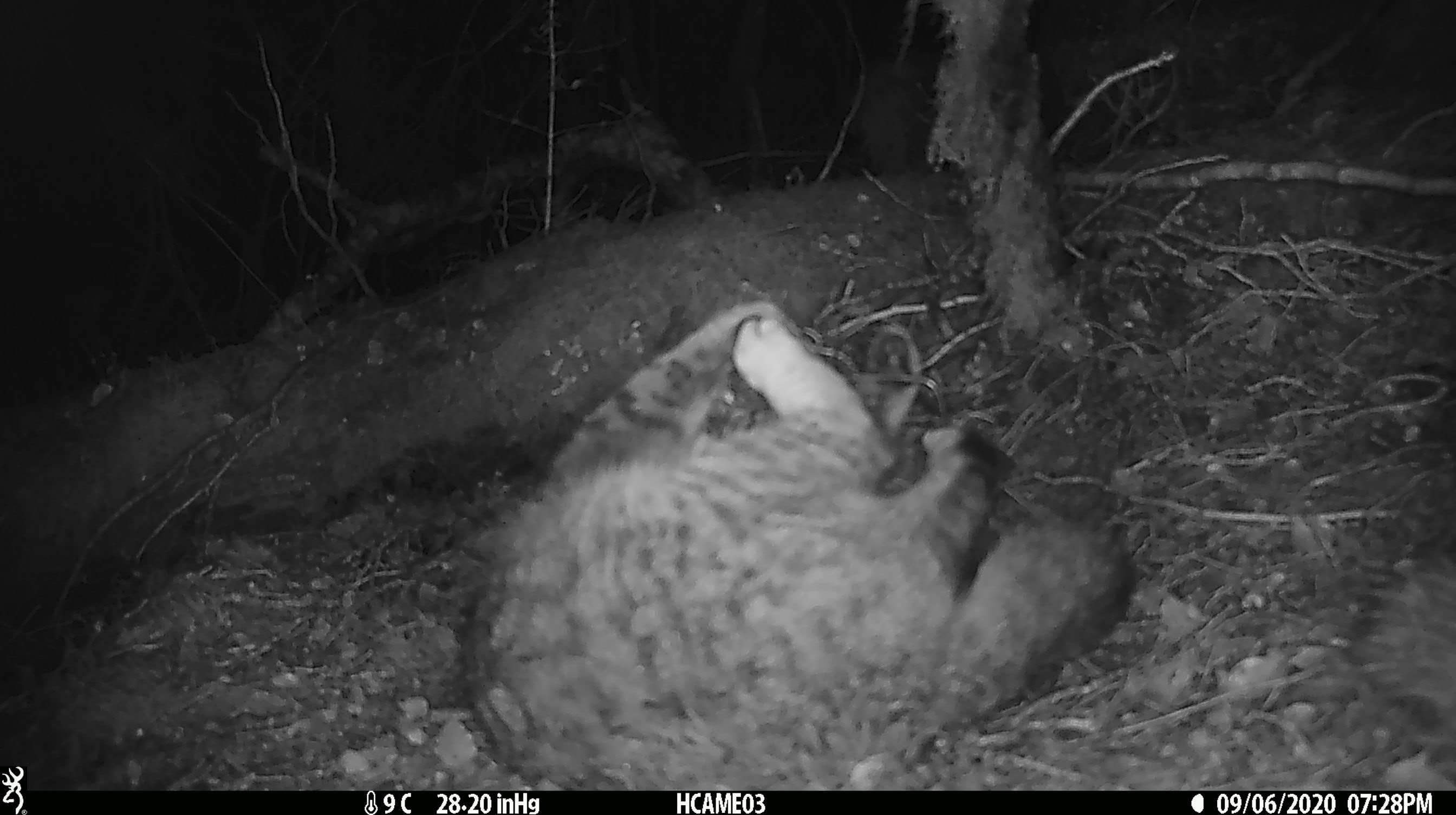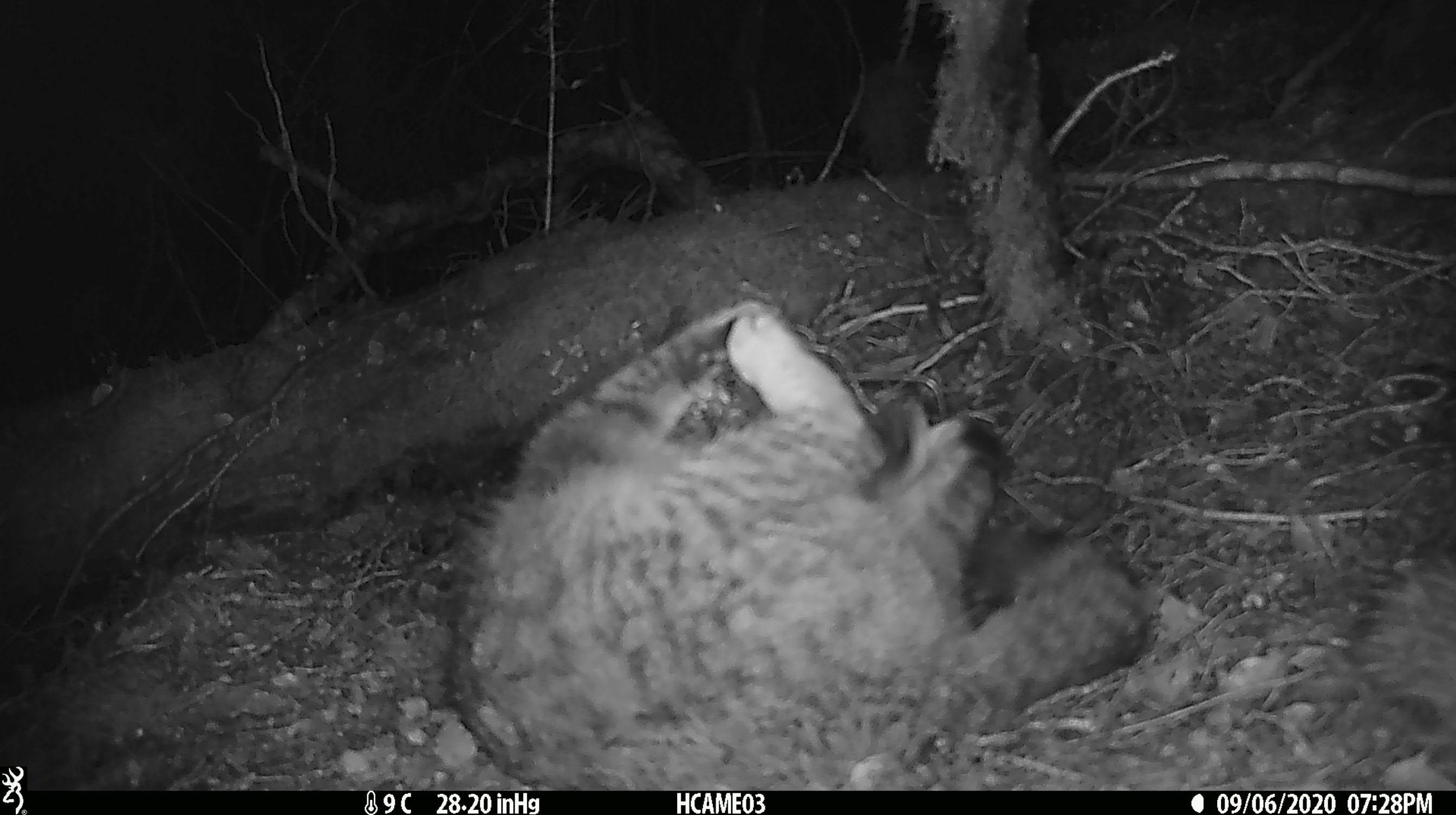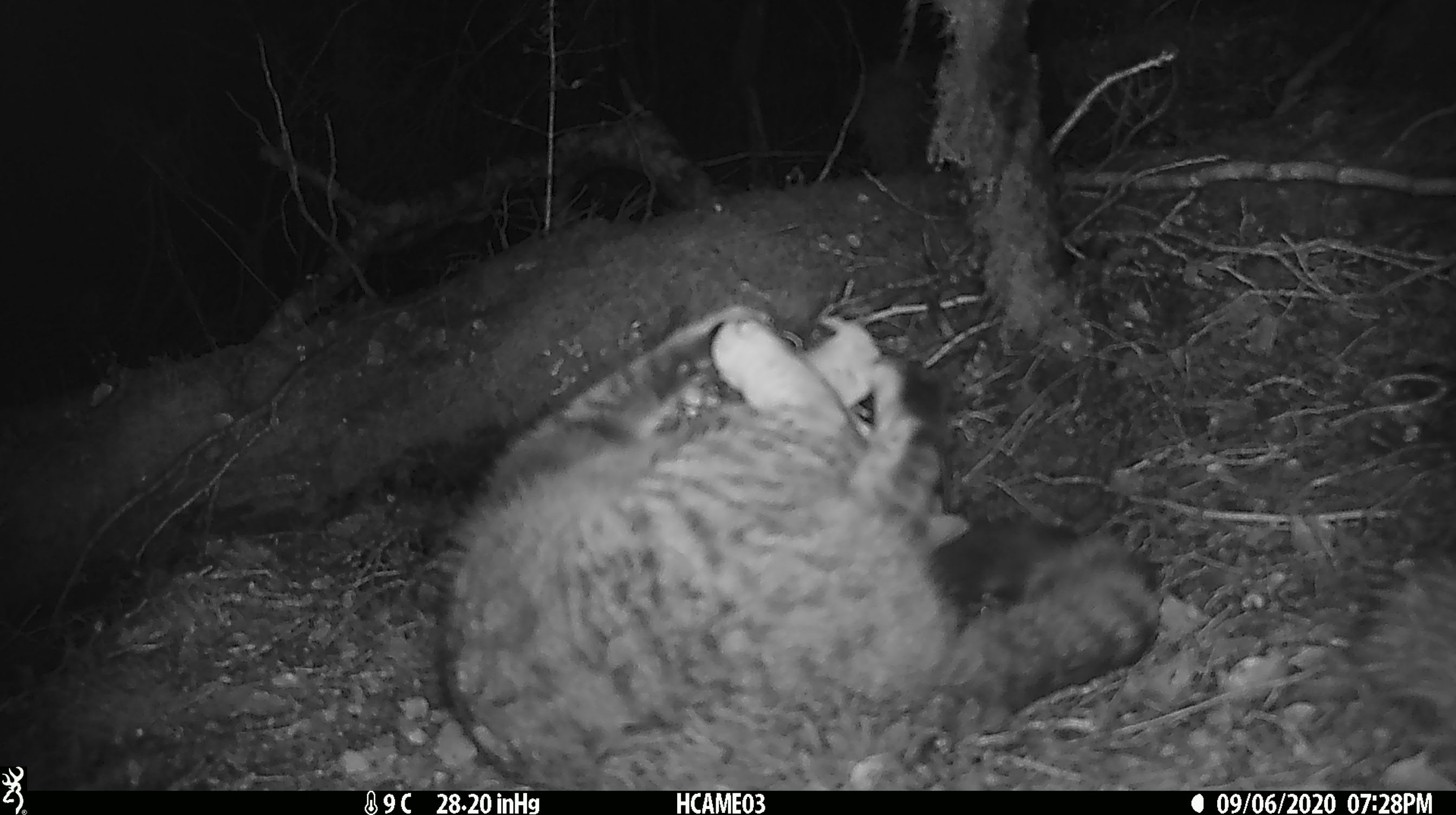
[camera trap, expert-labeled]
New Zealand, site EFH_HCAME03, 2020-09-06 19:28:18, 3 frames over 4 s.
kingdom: Animalia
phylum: Chordata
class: Mammalia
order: Carnivora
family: Felidae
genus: Felis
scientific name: Felis catus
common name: domestic cat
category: cat